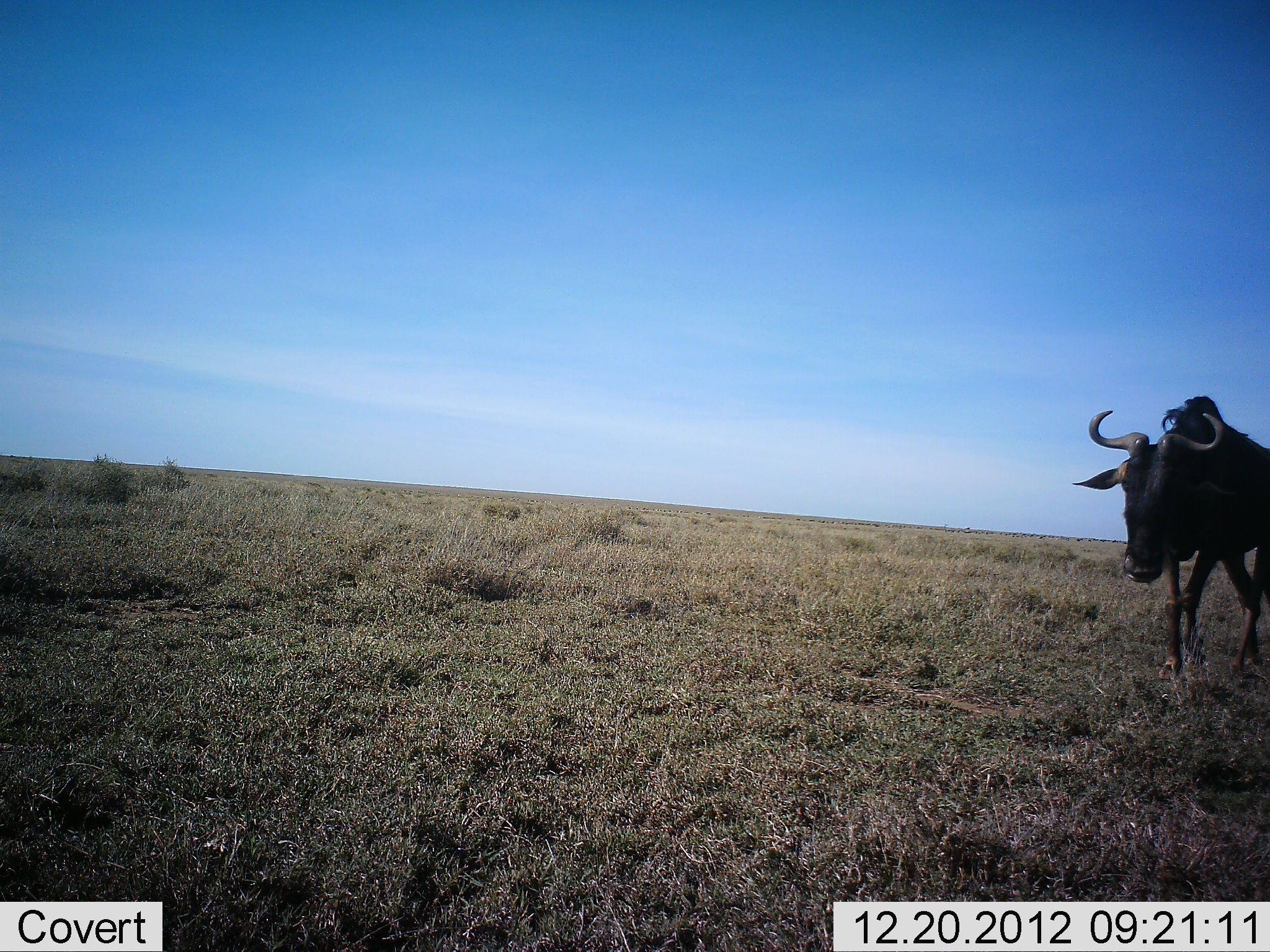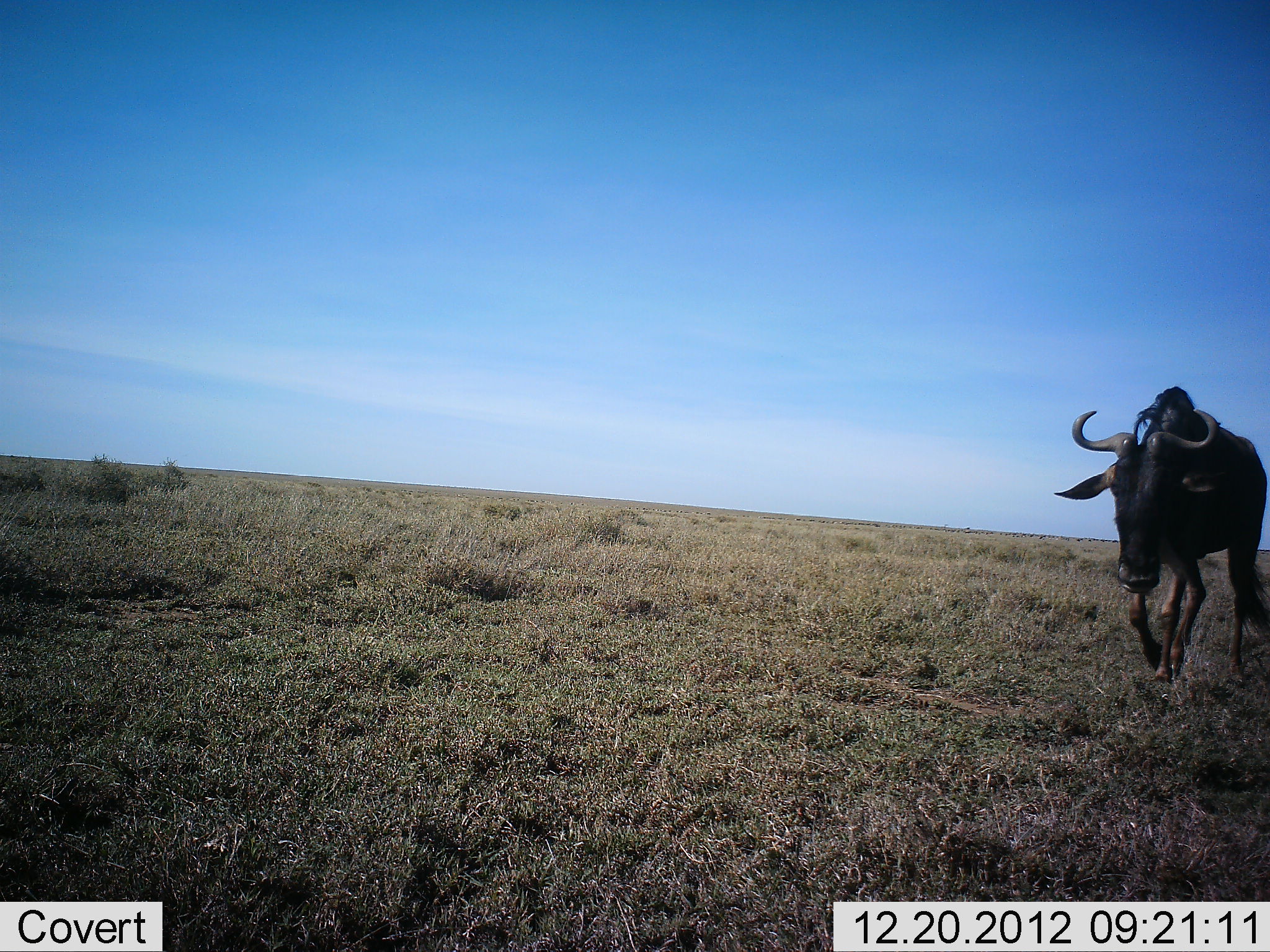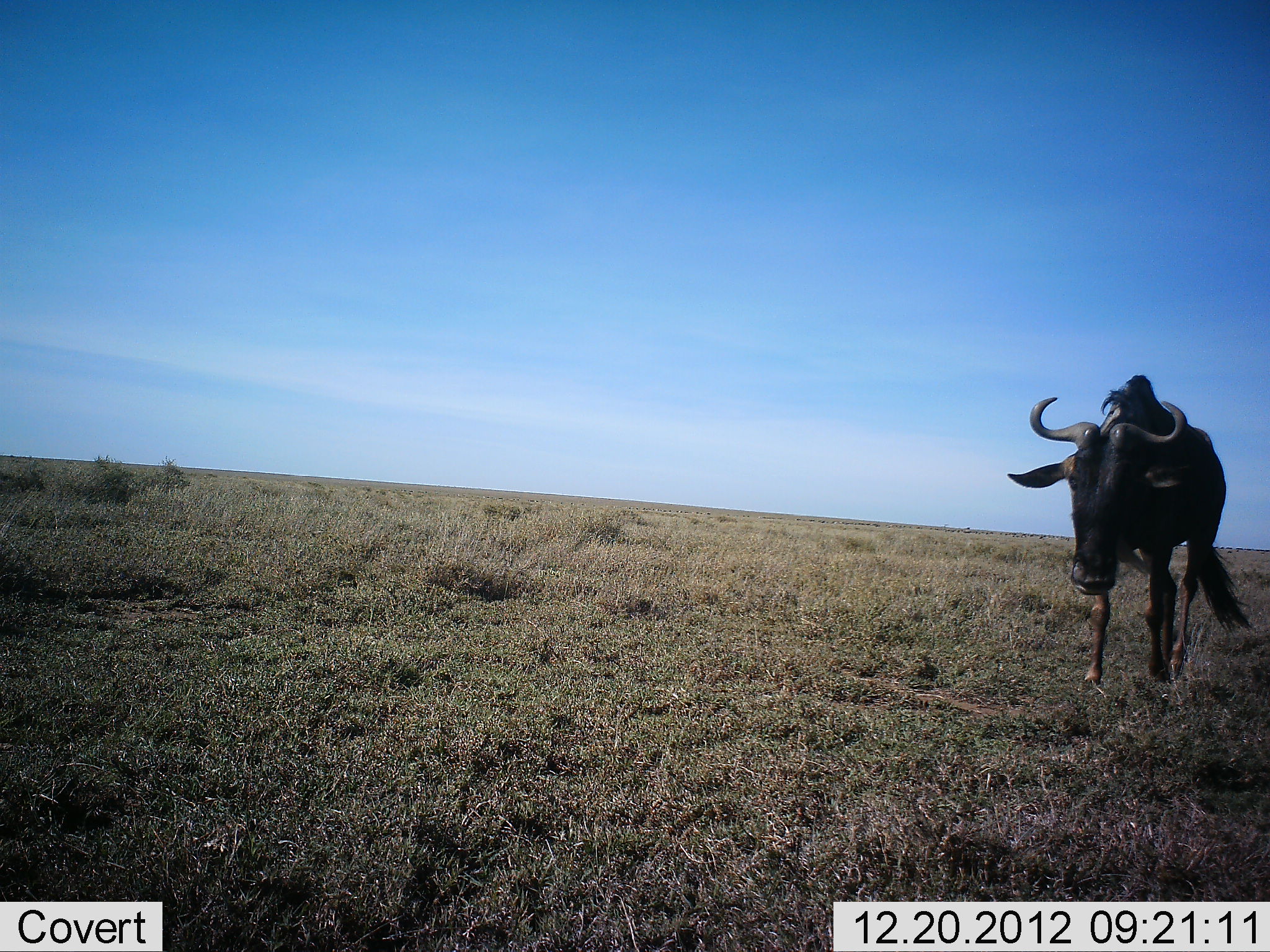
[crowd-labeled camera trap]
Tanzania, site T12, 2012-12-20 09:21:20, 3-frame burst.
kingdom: Animalia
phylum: Chordata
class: Mammalia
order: Artiodactyla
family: Bovidae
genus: Connochaetes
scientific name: Connochaetes taurinus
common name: blue wildebeest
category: wildebeest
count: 1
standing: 0%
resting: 0%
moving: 100%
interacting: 0%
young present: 0%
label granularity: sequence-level